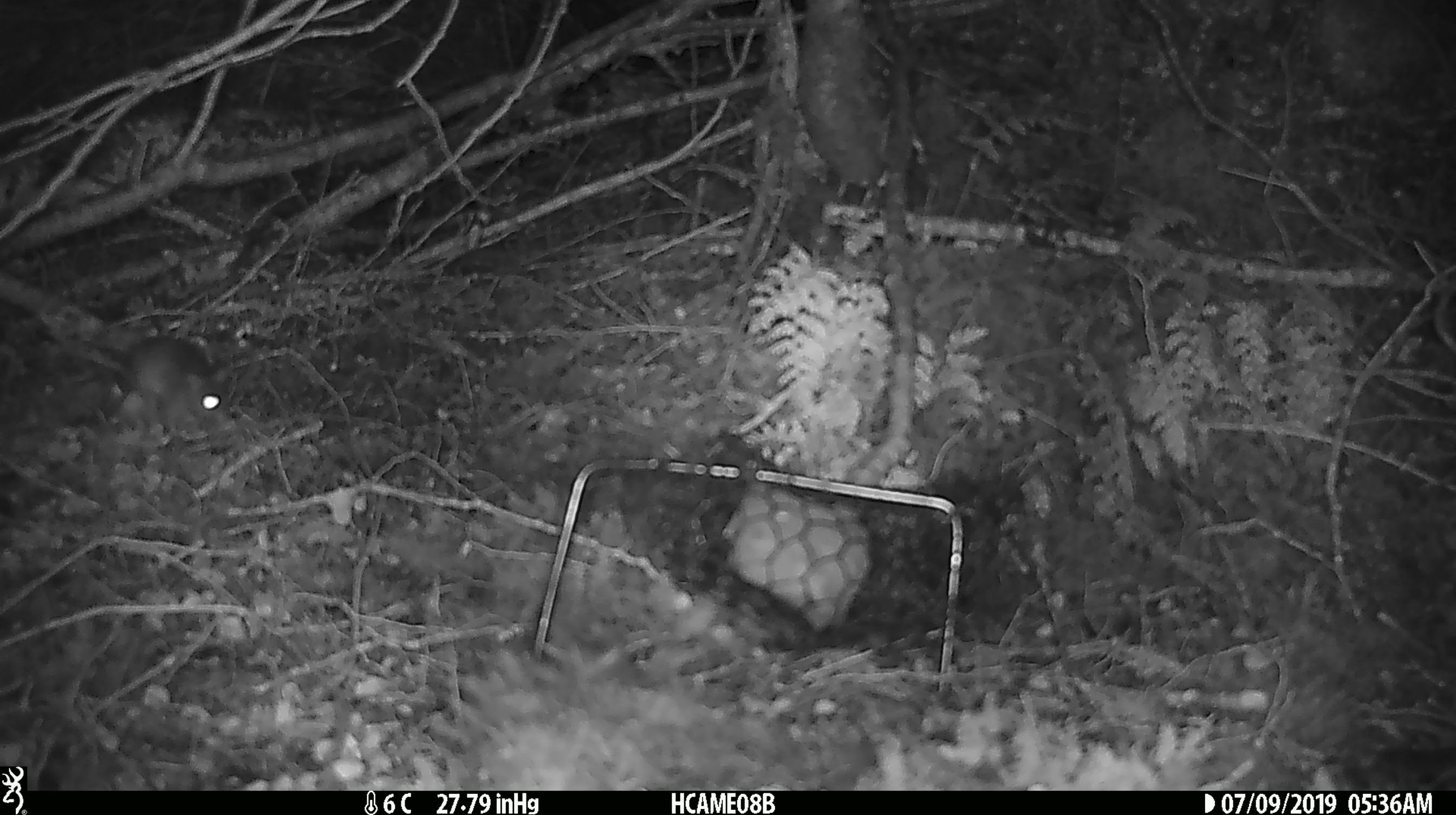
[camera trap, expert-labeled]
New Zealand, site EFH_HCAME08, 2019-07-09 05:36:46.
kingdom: Animalia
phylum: Chordata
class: Mammalia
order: Rodentia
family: Muridae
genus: Rattus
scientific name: Rattus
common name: rat